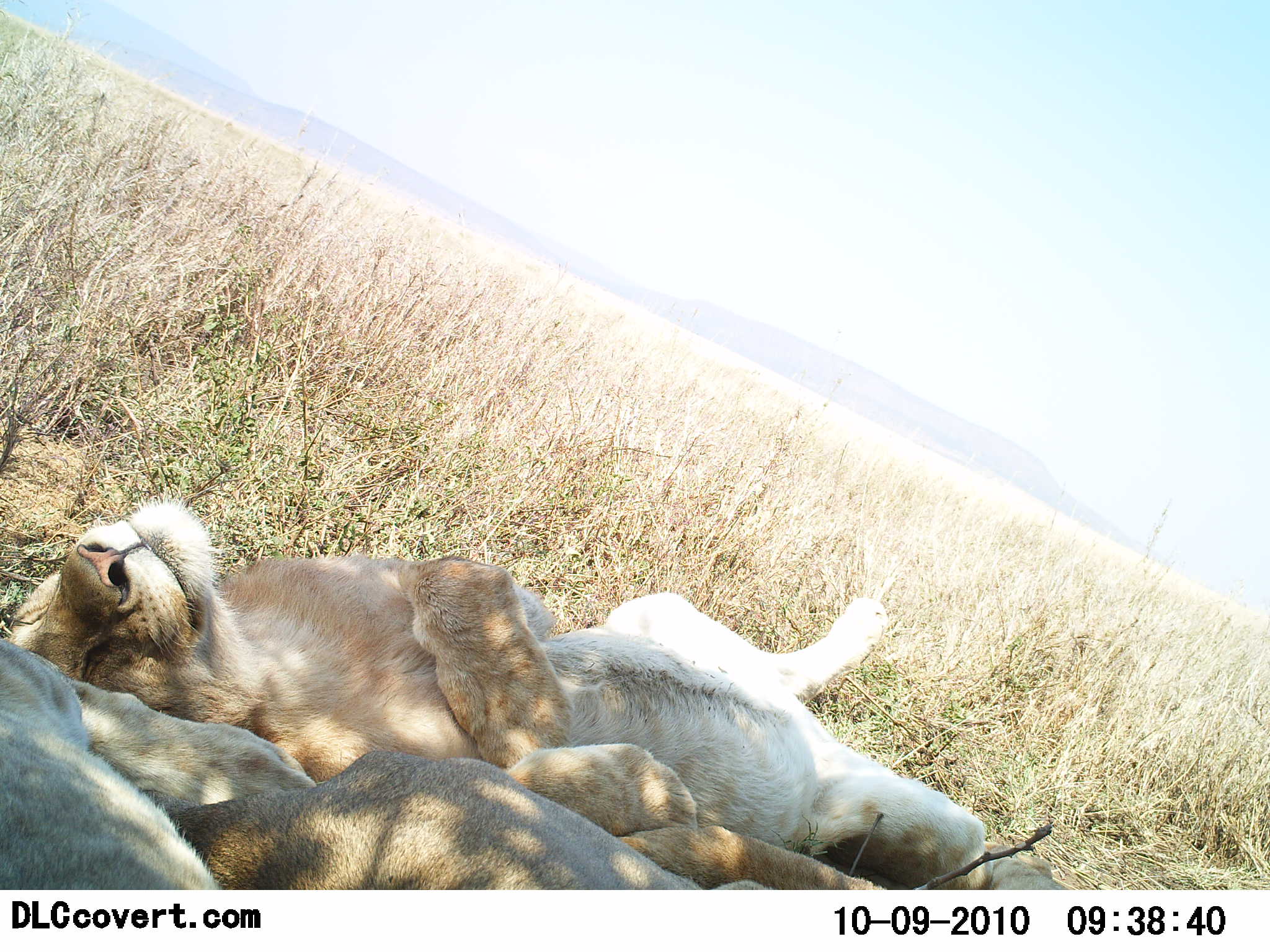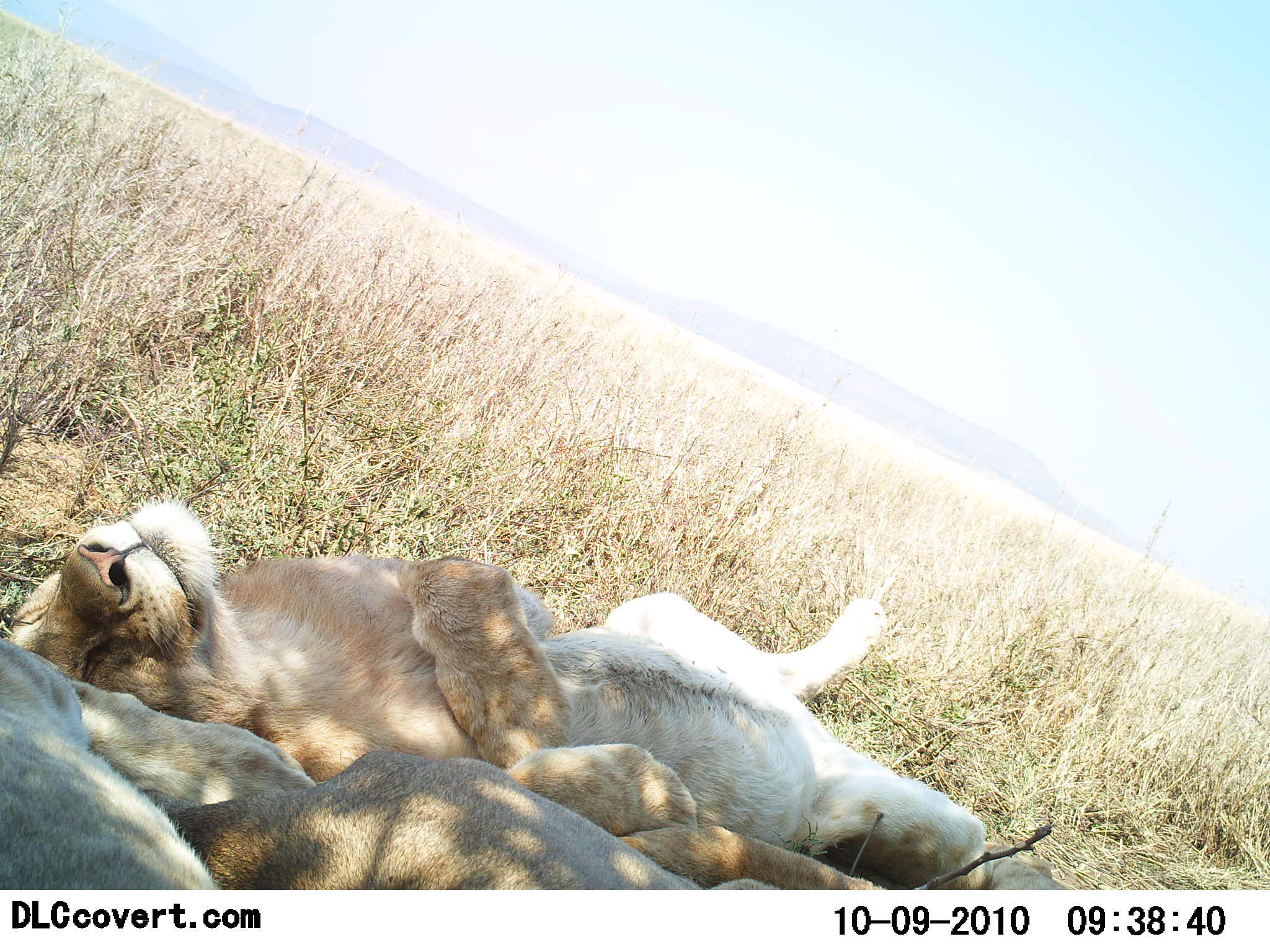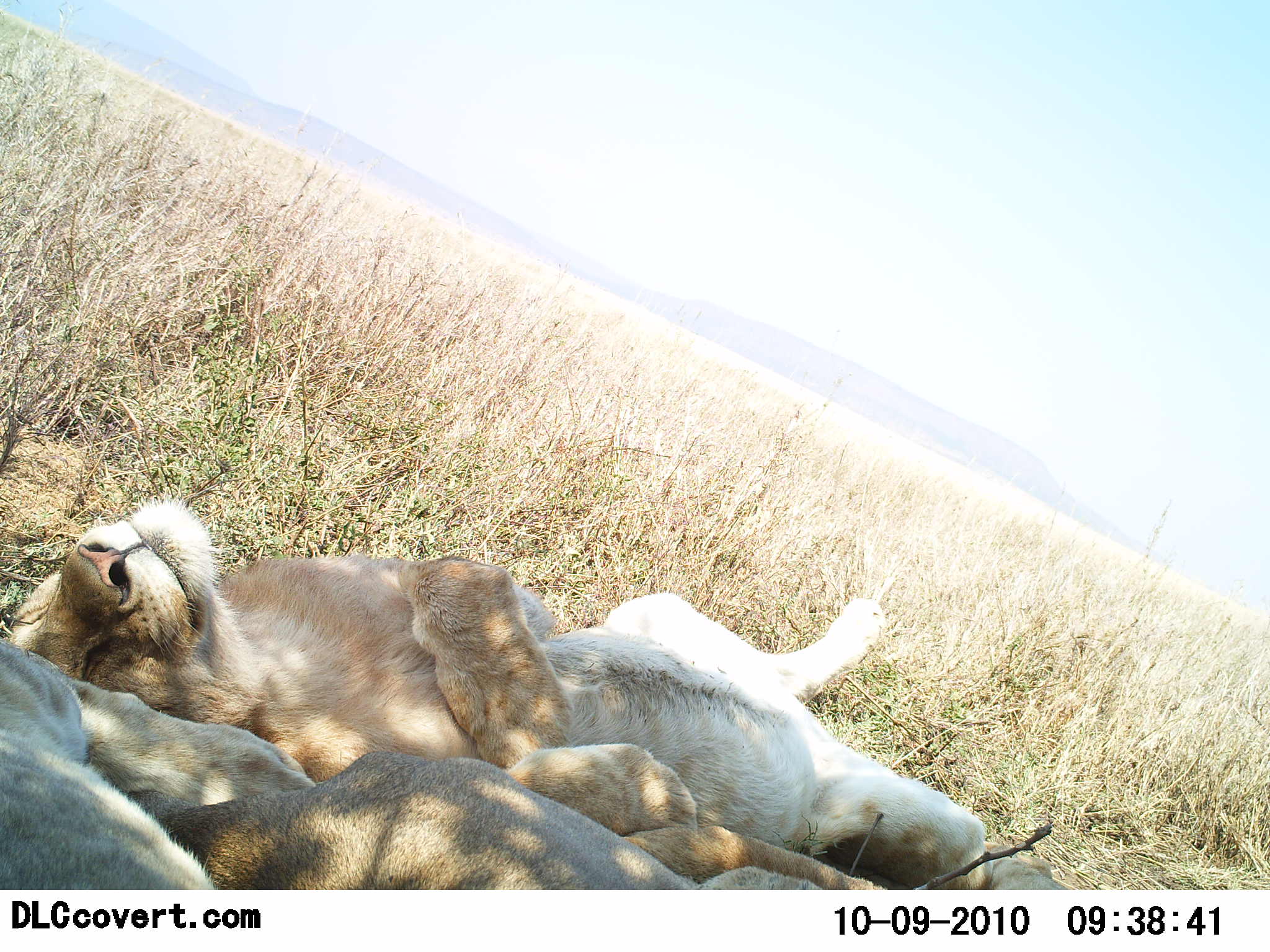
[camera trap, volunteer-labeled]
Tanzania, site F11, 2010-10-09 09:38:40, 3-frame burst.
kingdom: Animalia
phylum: Chordata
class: Mammalia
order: Carnivora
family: Felidae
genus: Panthera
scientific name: Panthera leo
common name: lion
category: lionfemale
Lionfemale (lion) (Panthera leo), count 3. Behavior (volunteer vote fractions): standing 0%, resting 100%, moving 0%, interacting 8%. Young present (vote fraction): 0%. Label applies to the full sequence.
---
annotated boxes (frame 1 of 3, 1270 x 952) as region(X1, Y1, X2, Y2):
animal: region(9, 498, 1073, 889); region(166, 738, 891, 890); region(0, 639, 318, 890)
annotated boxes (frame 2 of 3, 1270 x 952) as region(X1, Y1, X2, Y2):
animal: region(9, 500, 1072, 889); region(166, 745, 898, 889); region(0, 638, 316, 889)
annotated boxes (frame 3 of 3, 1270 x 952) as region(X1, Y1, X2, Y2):
animal: region(7, 493, 1069, 890); region(157, 750, 828, 888); region(0, 641, 315, 889)